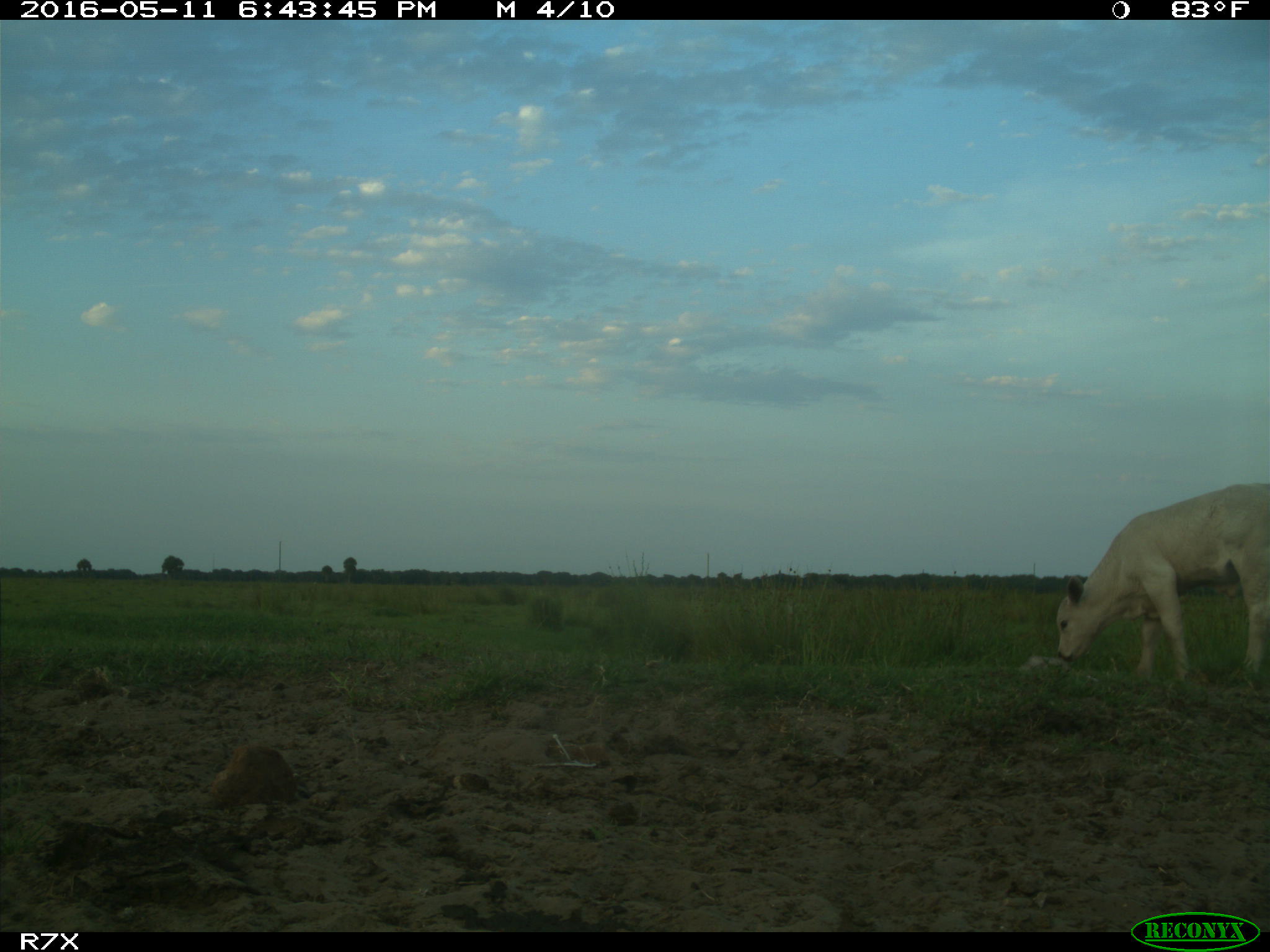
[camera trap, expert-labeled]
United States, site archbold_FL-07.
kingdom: Animalia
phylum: Chordata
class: Mammalia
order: Artiodactyla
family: Bovidae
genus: Bos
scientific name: Bos taurus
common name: domestic cow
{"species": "Bos taurus (domestic cow)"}